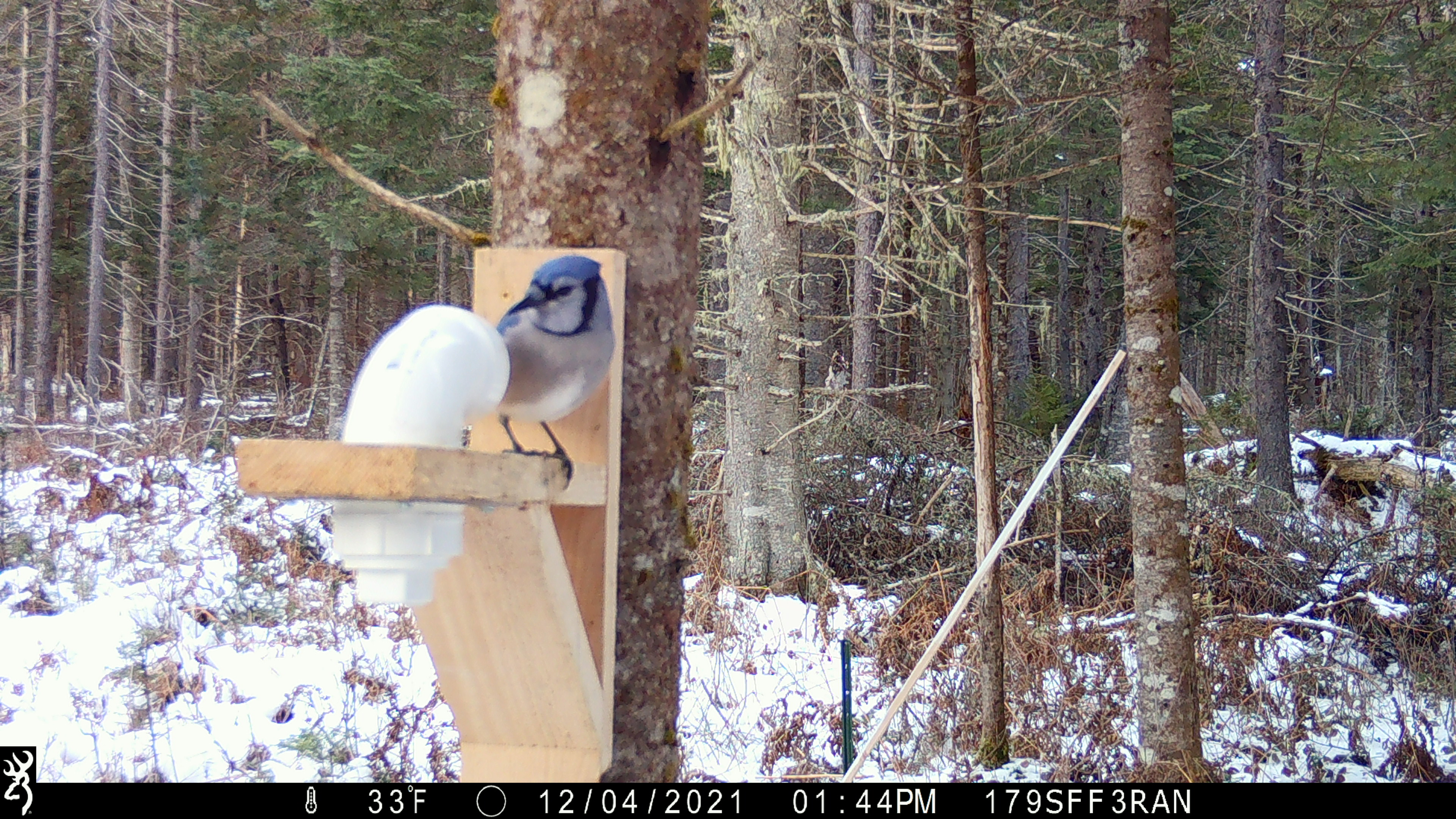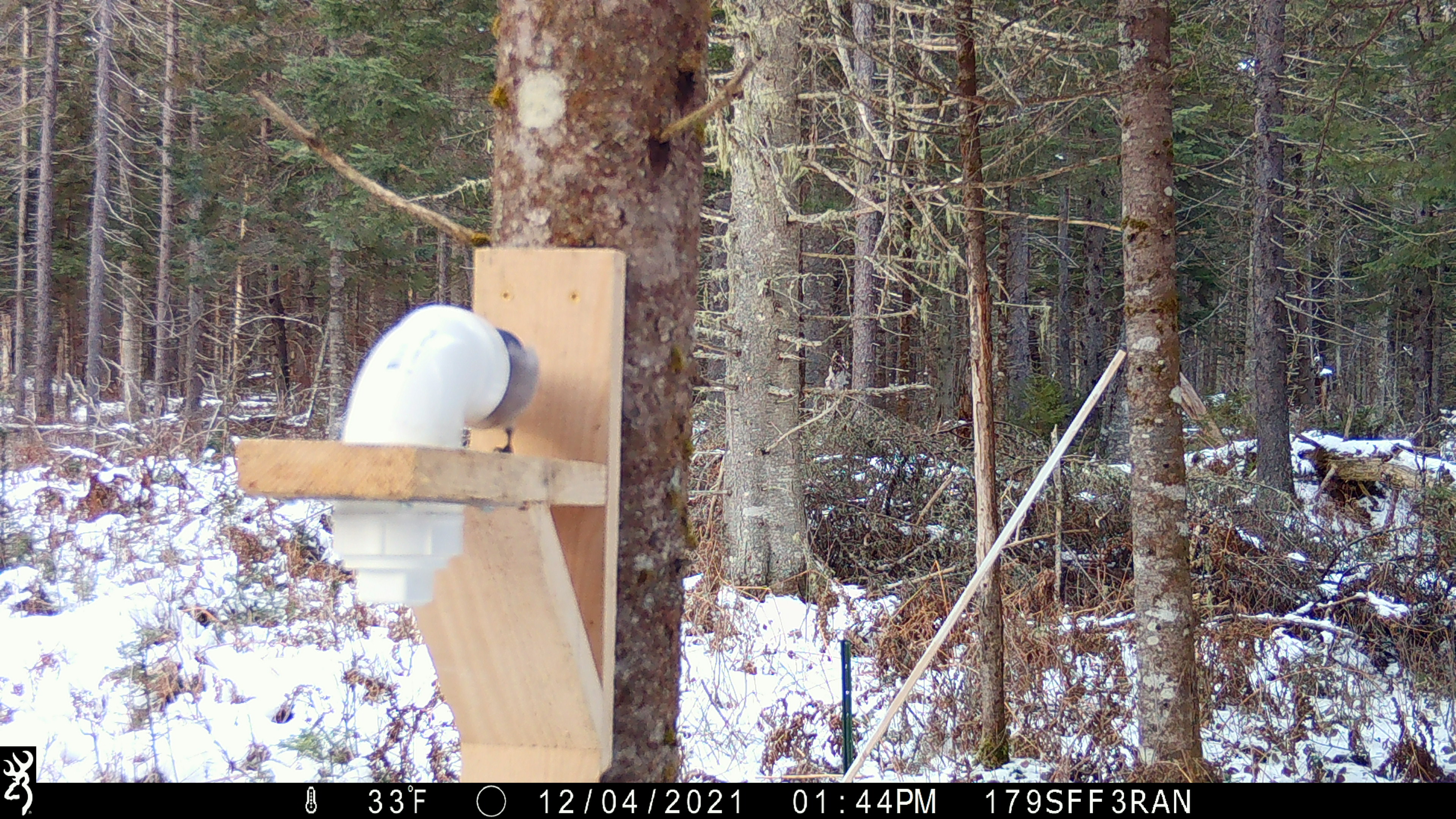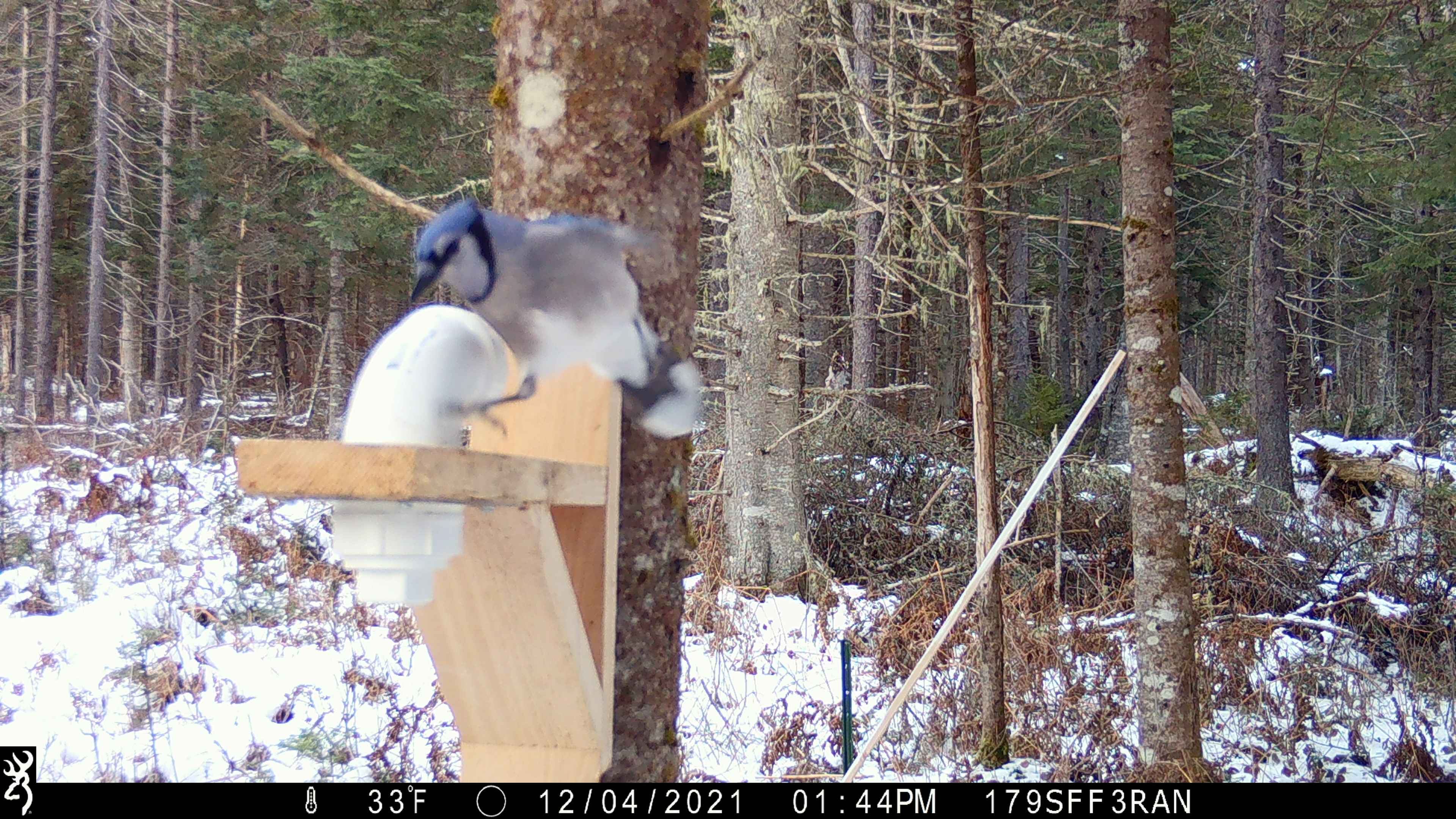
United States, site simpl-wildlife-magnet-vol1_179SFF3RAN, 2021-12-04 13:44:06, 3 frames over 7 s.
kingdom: Animalia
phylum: Chordata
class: Aves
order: Passeriformes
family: Corvidae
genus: Cyanocitta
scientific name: Cyanocitta cristata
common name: blue jay